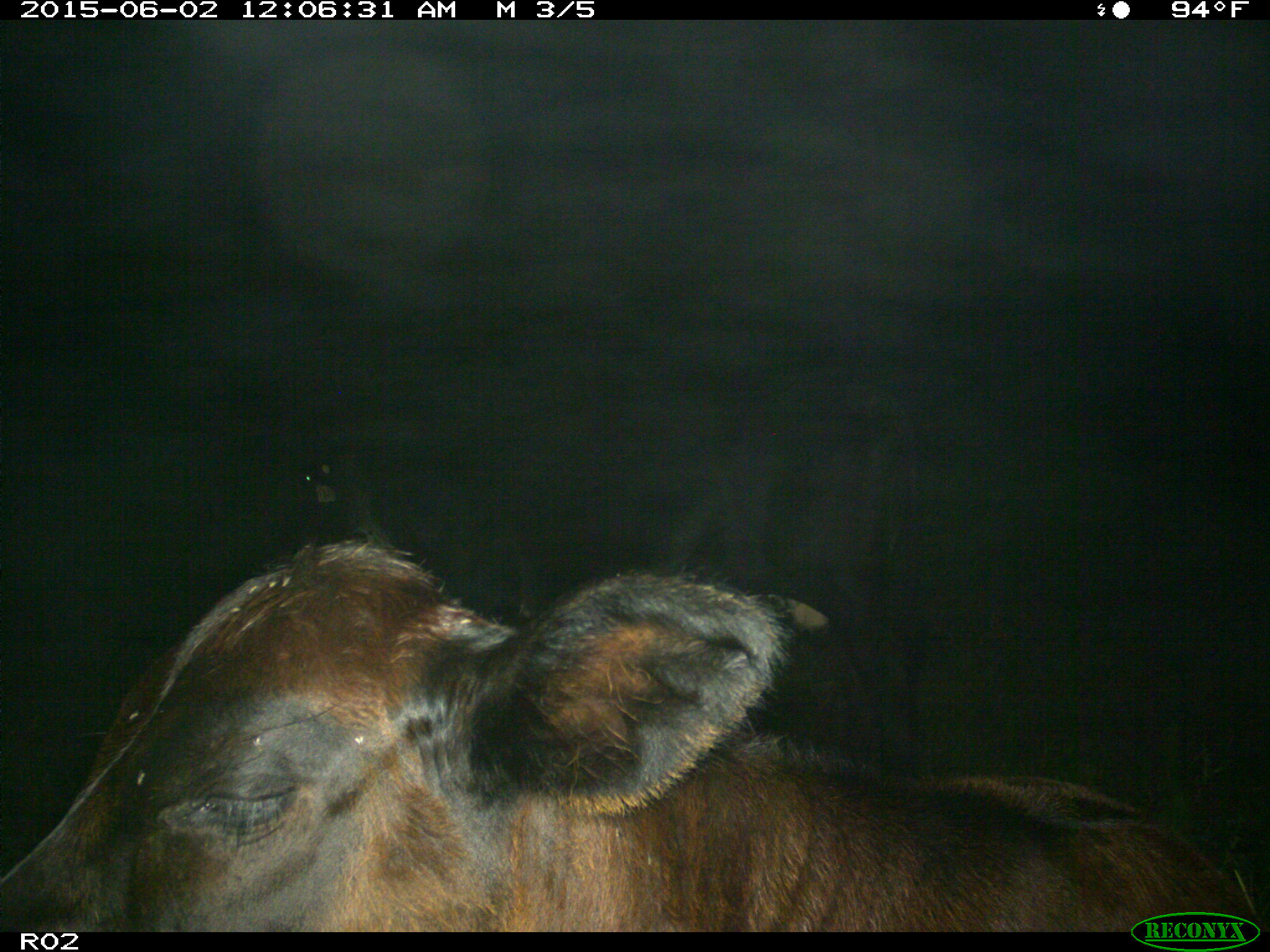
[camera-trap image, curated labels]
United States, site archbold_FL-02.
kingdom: Animalia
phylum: Chordata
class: Mammalia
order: Artiodactyla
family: Bovidae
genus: Bos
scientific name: Bos taurus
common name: domestic cow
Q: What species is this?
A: Bos taurus (domestic cow).